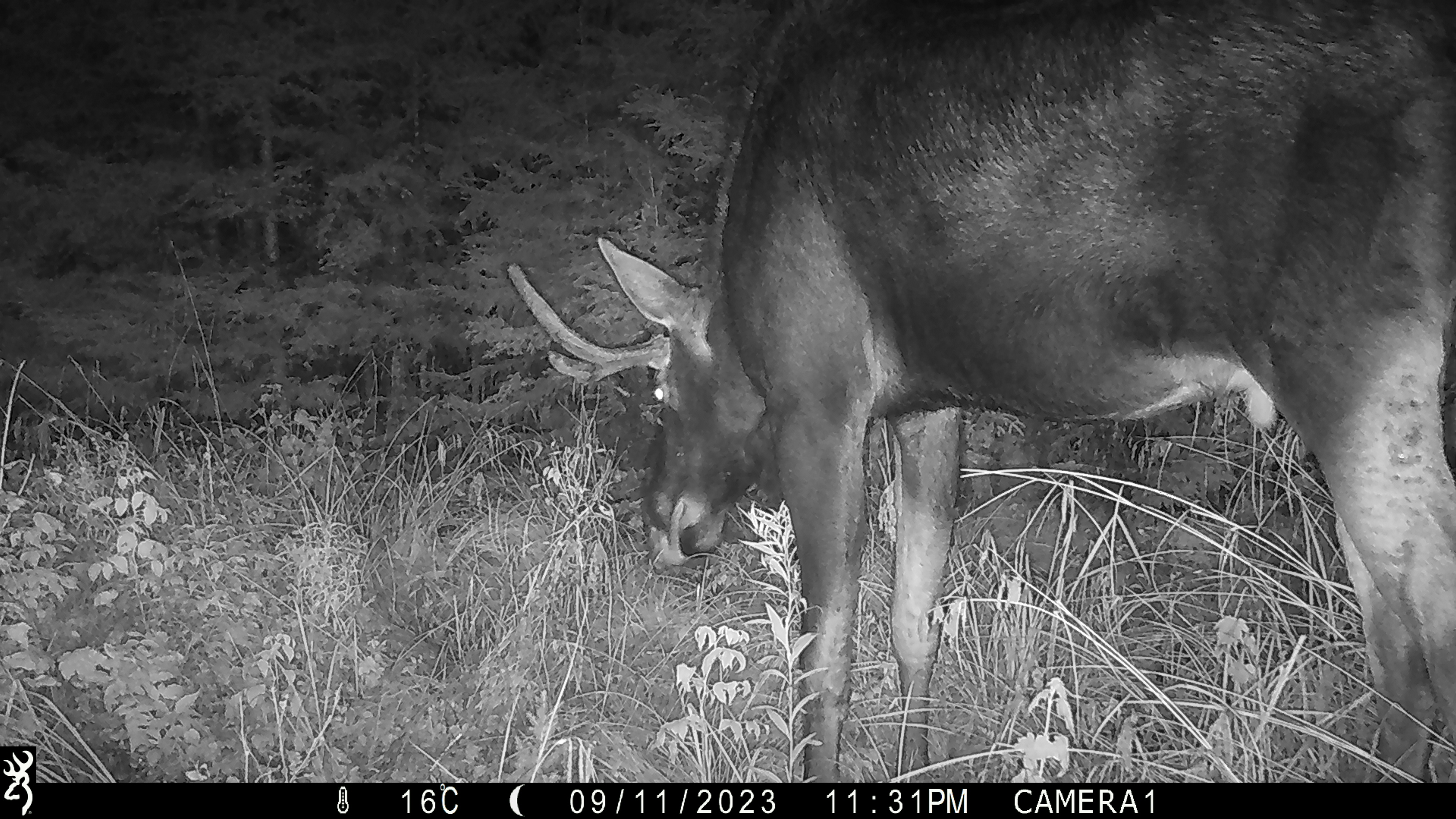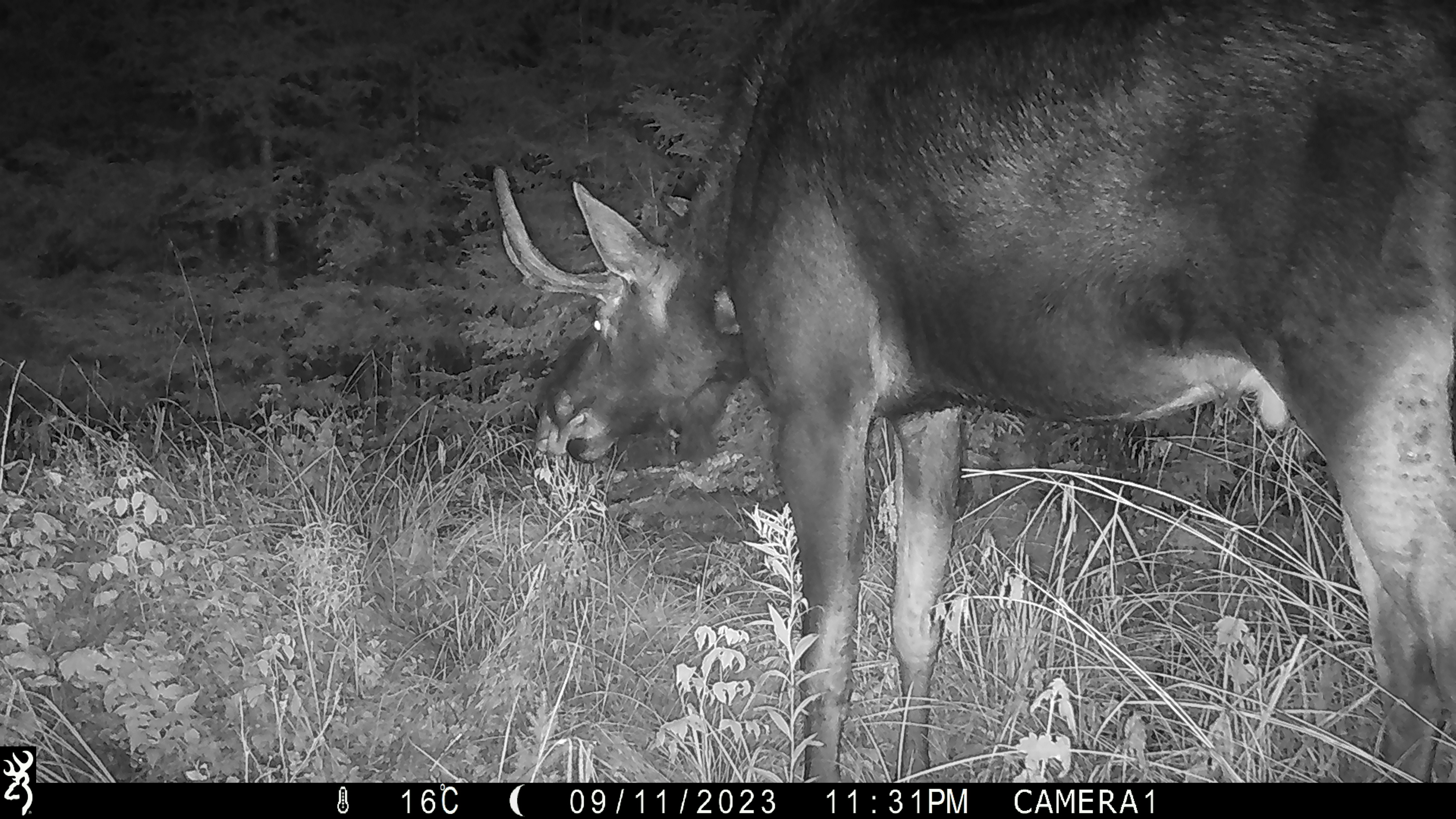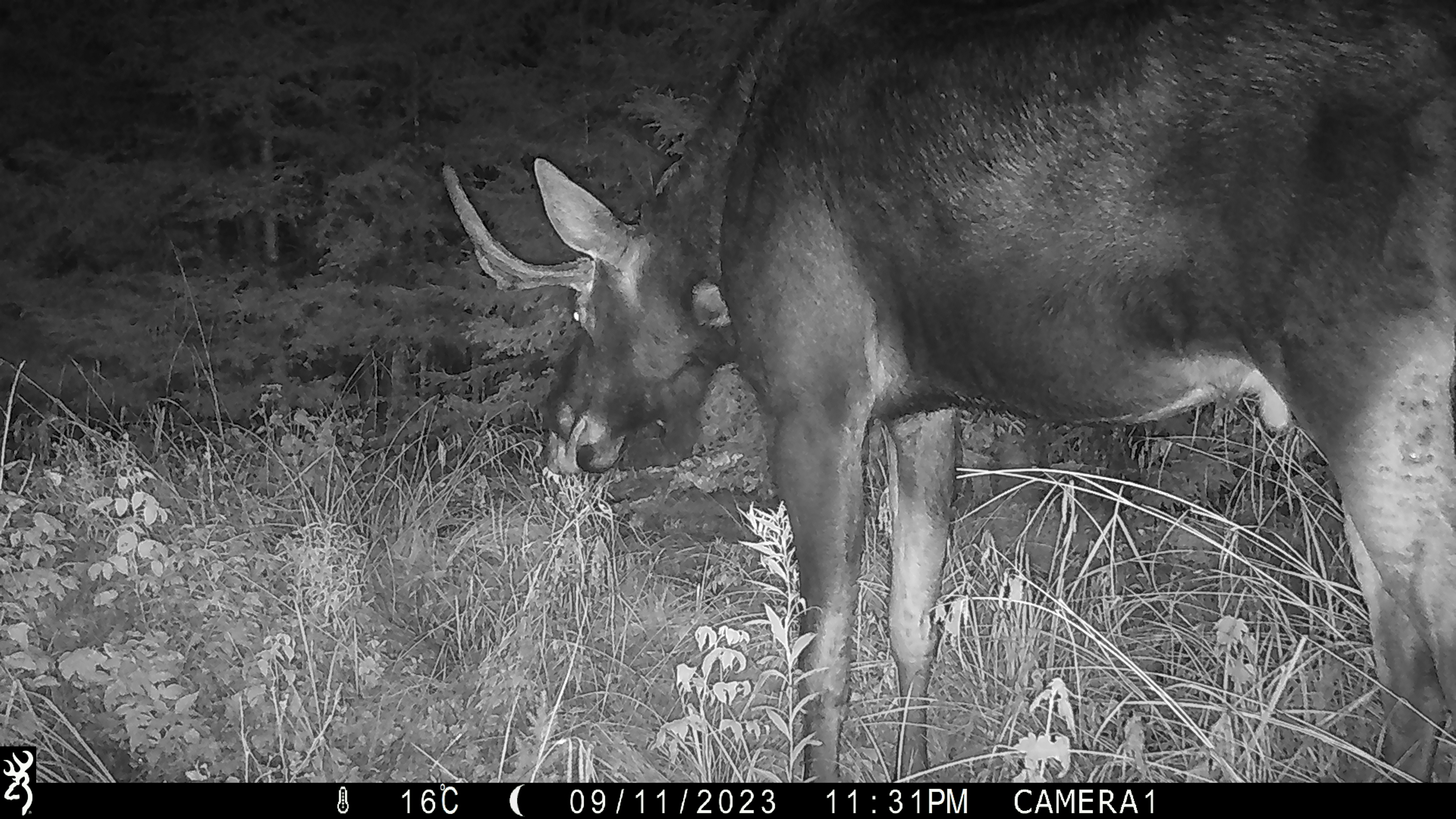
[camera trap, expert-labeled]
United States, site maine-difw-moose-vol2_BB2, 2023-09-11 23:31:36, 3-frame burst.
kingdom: Animalia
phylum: Chordata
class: Mammalia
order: Artiodactyla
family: Cervidae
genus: Alces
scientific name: Alces alces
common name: moose